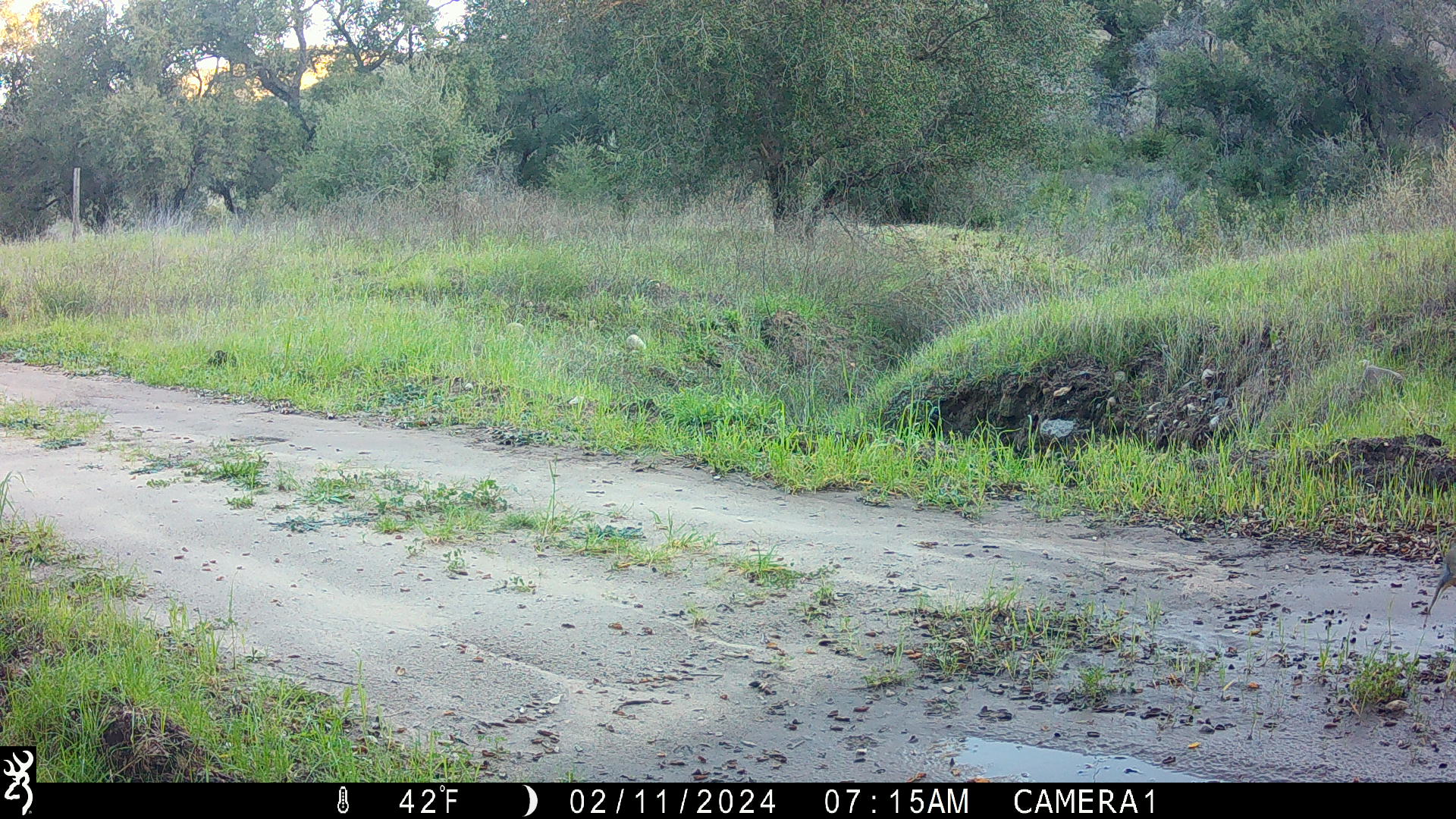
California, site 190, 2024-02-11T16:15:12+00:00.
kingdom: Animalia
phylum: Chordata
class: Aves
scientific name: Aves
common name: bird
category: unknown bird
Unknown bird (bird) (Aves).